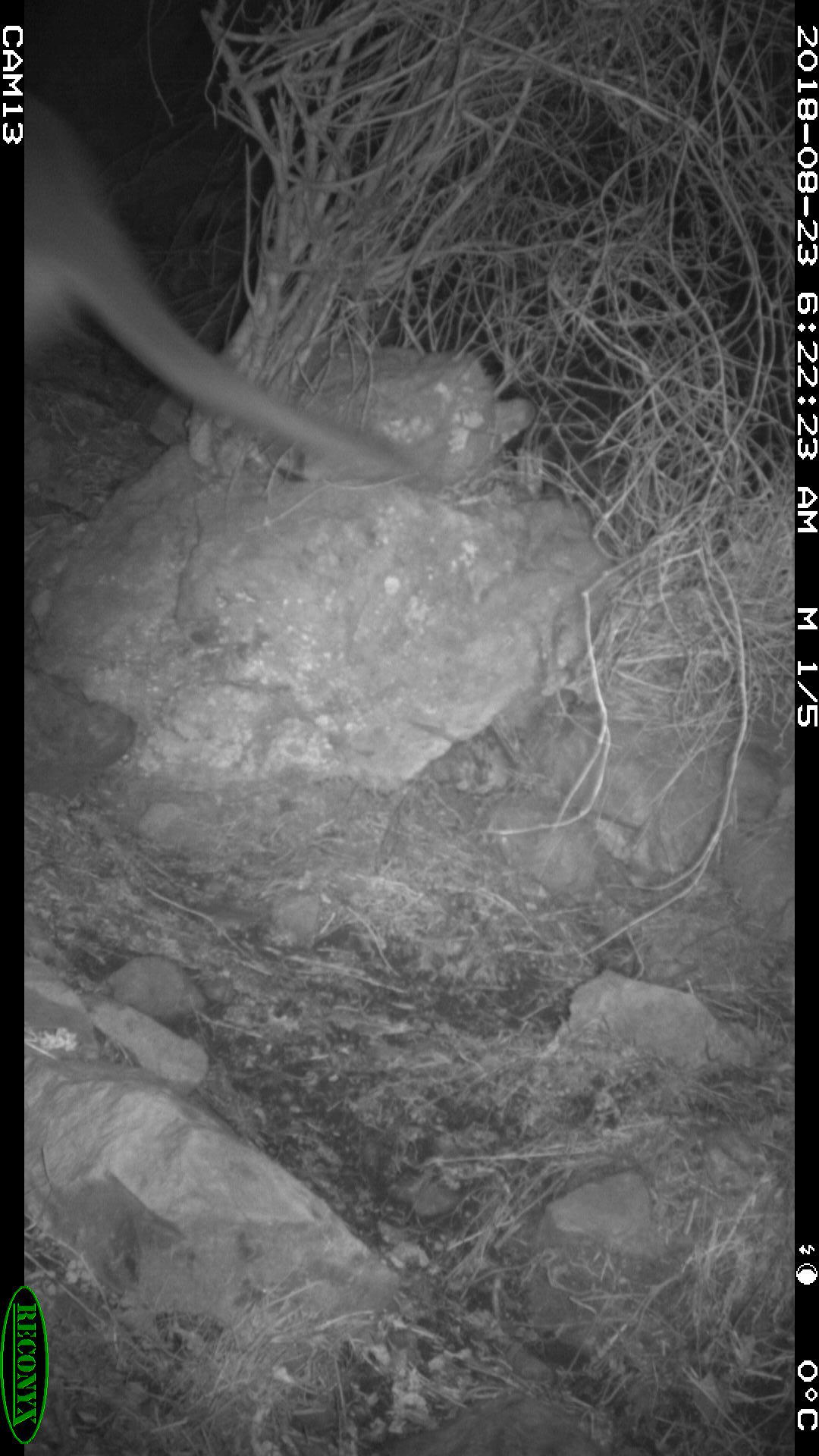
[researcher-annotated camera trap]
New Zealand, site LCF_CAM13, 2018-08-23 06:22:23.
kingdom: Animalia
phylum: Chordata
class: Mammalia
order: Diprotodontia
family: Macropodidae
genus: Notamacropus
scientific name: Notamacropus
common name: wallaby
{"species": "wallaby (Notamacropus)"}